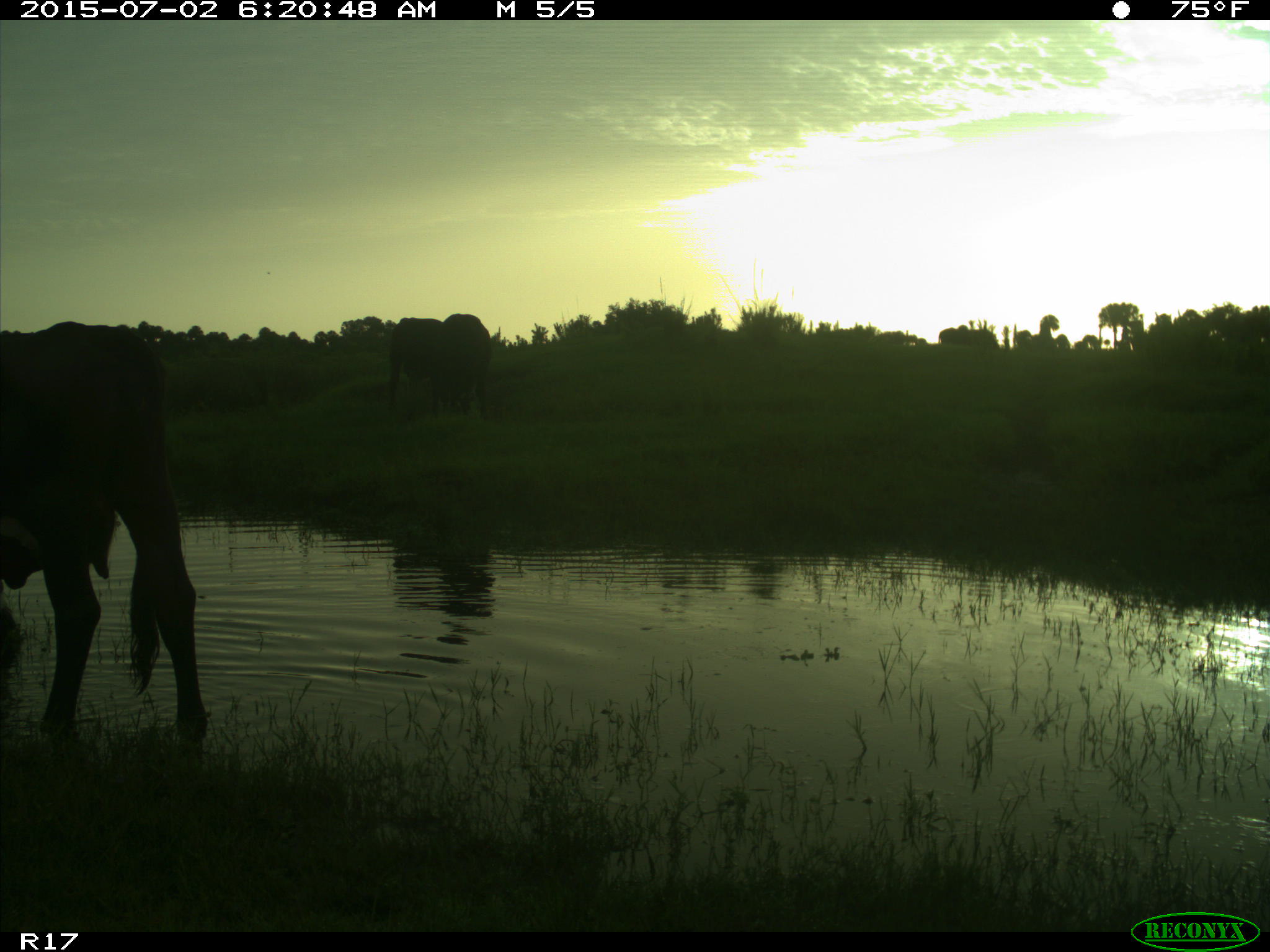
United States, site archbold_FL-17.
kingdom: Animalia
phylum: Chordata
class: Mammalia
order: Artiodactyla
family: Bovidae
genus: Bos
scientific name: Bos taurus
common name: domestic cow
Bos taurus (domestic cow).